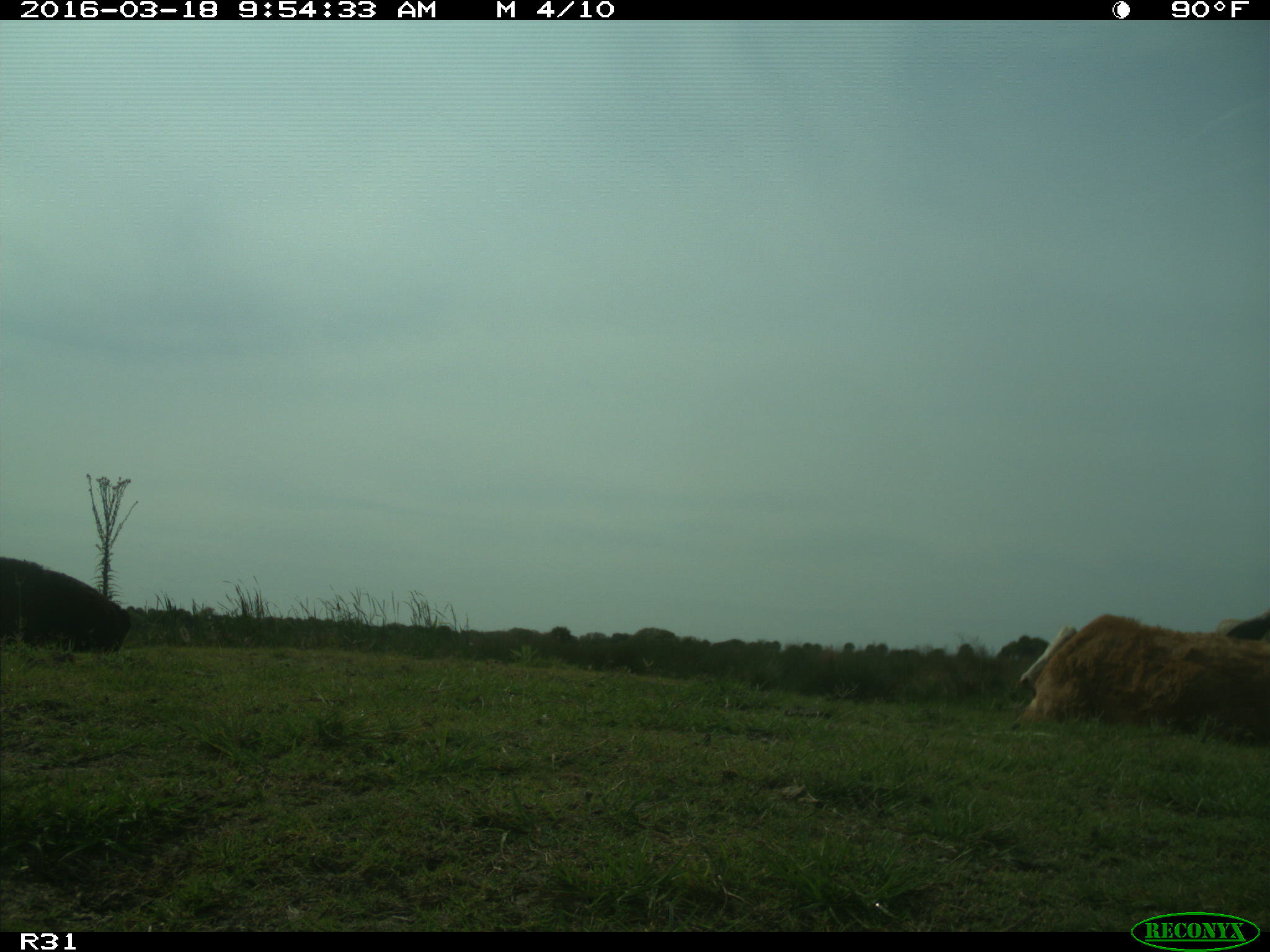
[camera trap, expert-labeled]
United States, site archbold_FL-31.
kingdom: Animalia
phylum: Chordata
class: Mammalia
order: Artiodactyla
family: Bovidae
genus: Bos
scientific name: Bos taurus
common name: domestic cow